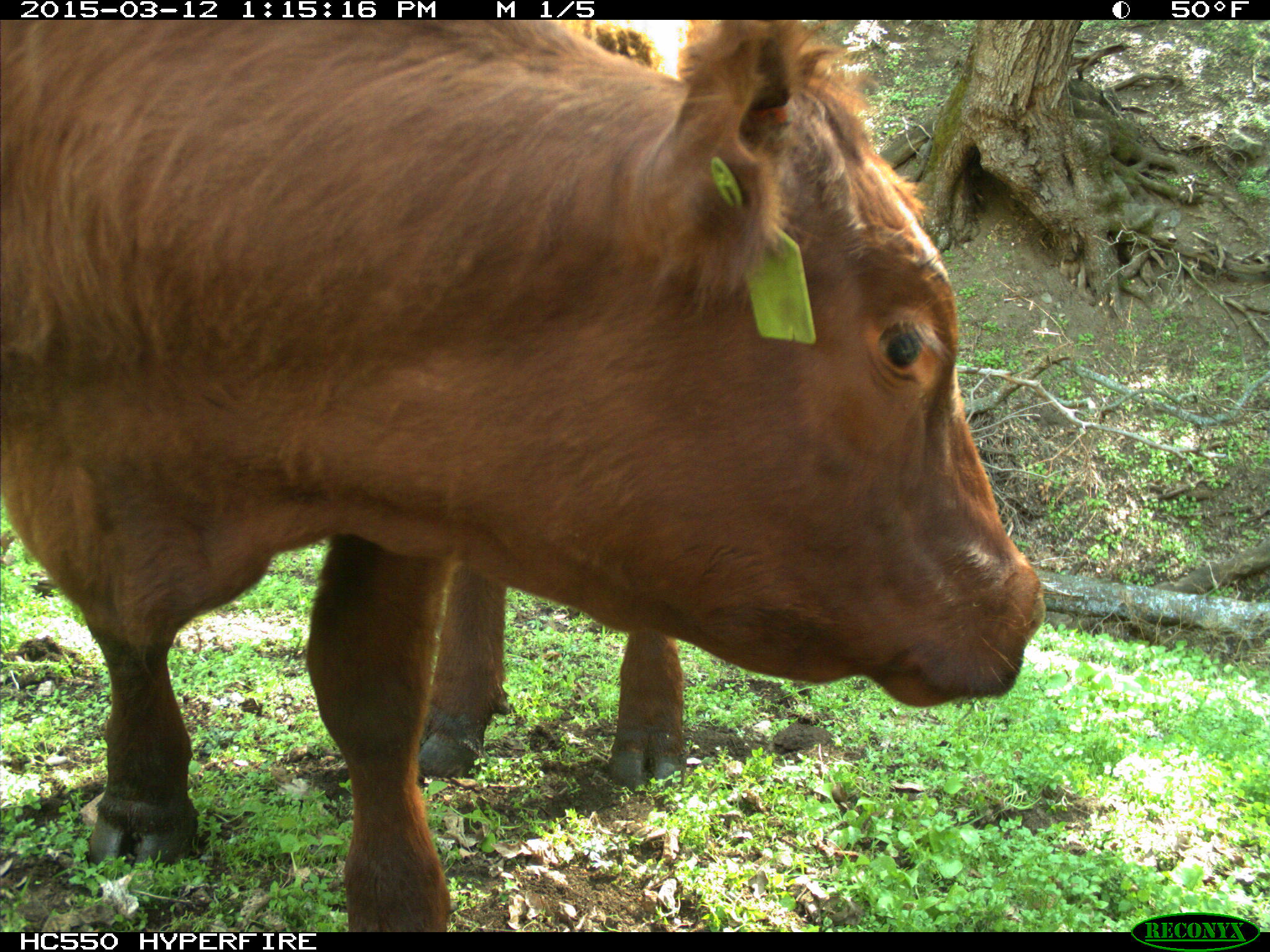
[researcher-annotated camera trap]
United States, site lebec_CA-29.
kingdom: Animalia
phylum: Chordata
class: Mammalia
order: Artiodactyla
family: Bovidae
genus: Bos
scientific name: Bos taurus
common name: domestic cow